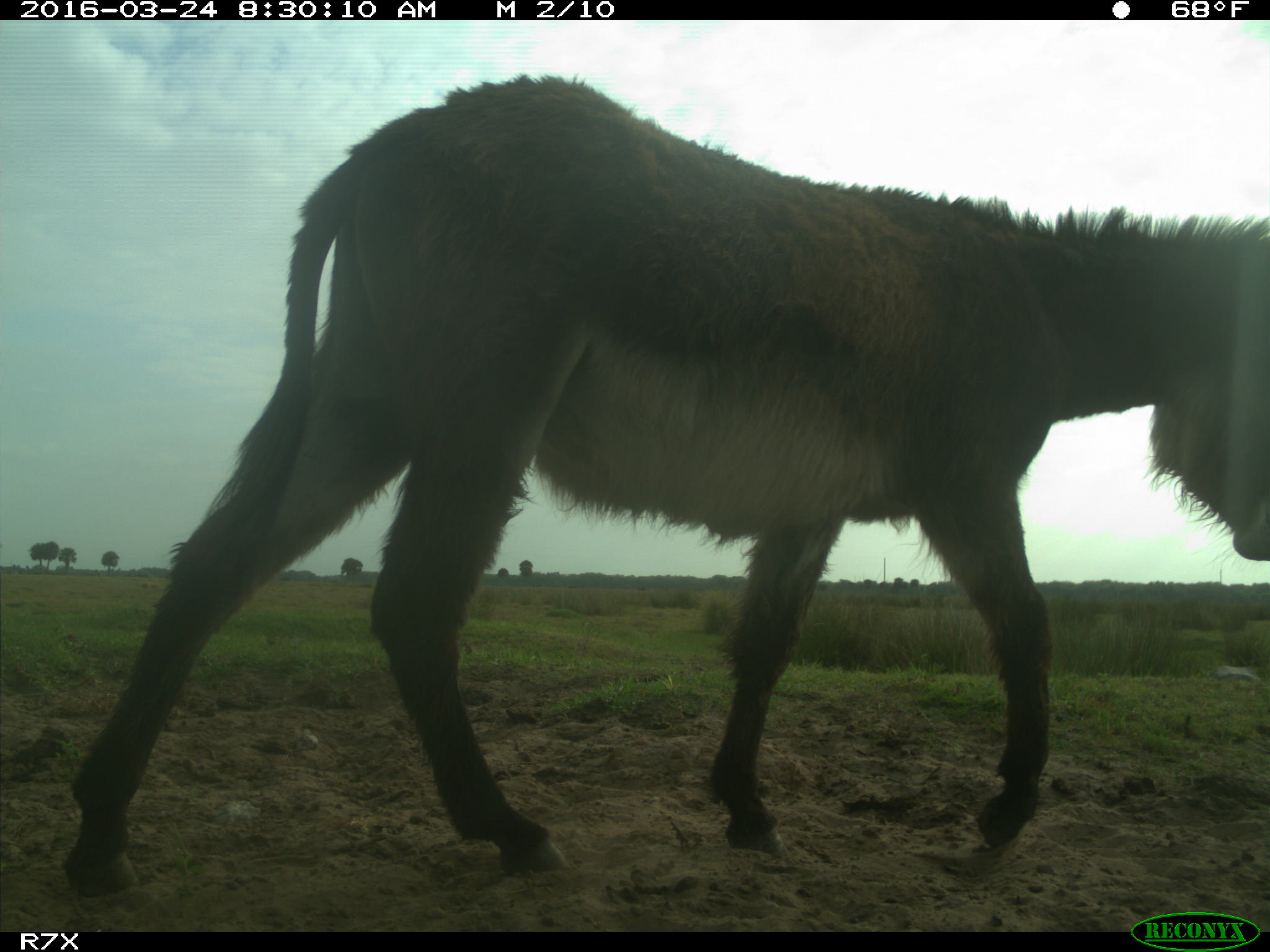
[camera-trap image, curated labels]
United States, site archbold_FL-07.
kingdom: Animalia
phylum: Chordata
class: Mammalia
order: Perissodactyla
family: Equidae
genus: Equus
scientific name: Equus africanus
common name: african wild ass